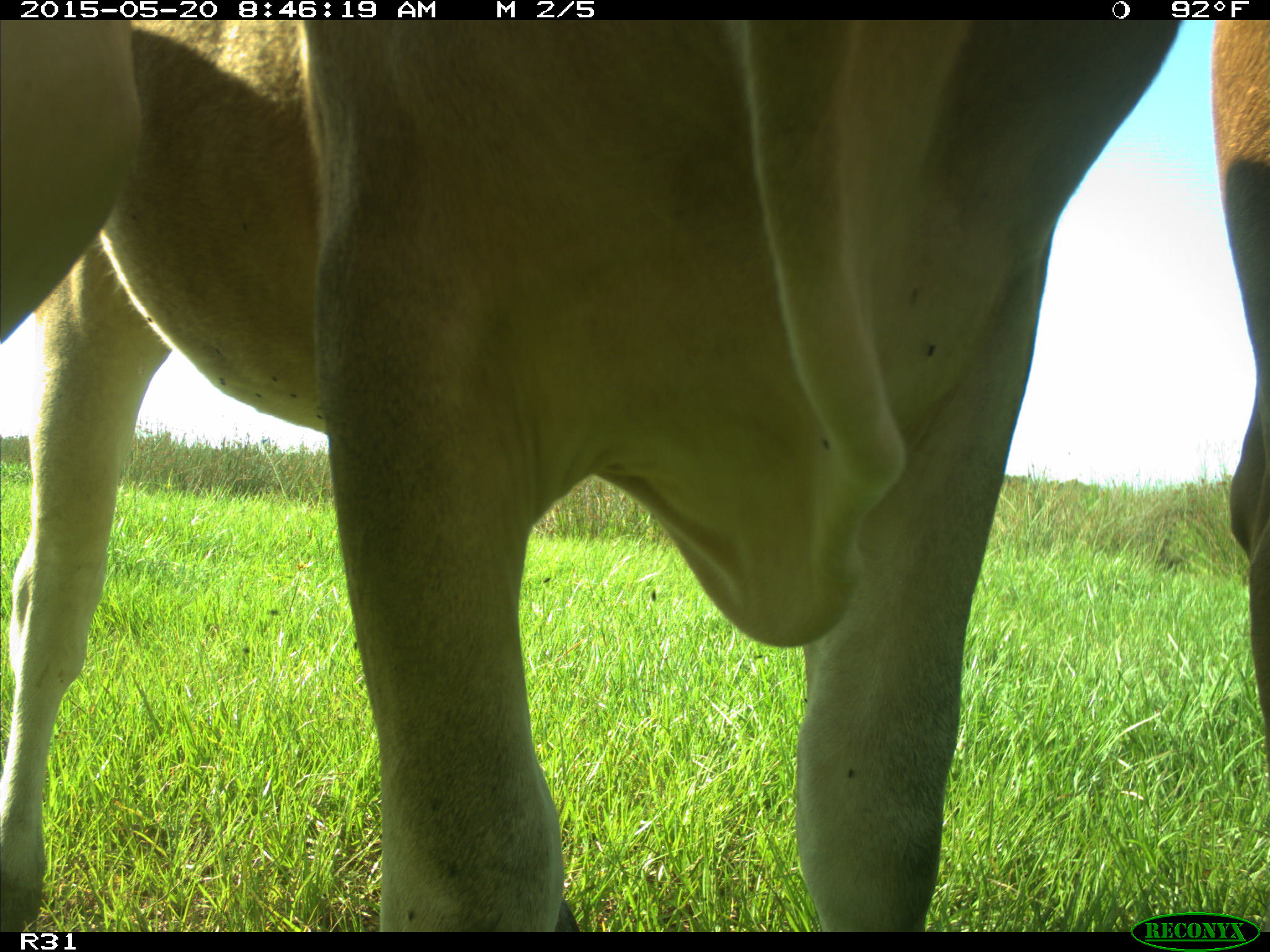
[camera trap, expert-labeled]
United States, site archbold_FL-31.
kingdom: Animalia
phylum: Chordata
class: Mammalia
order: Artiodactyla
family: Bovidae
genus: Bos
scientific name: Bos taurus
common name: domestic cow